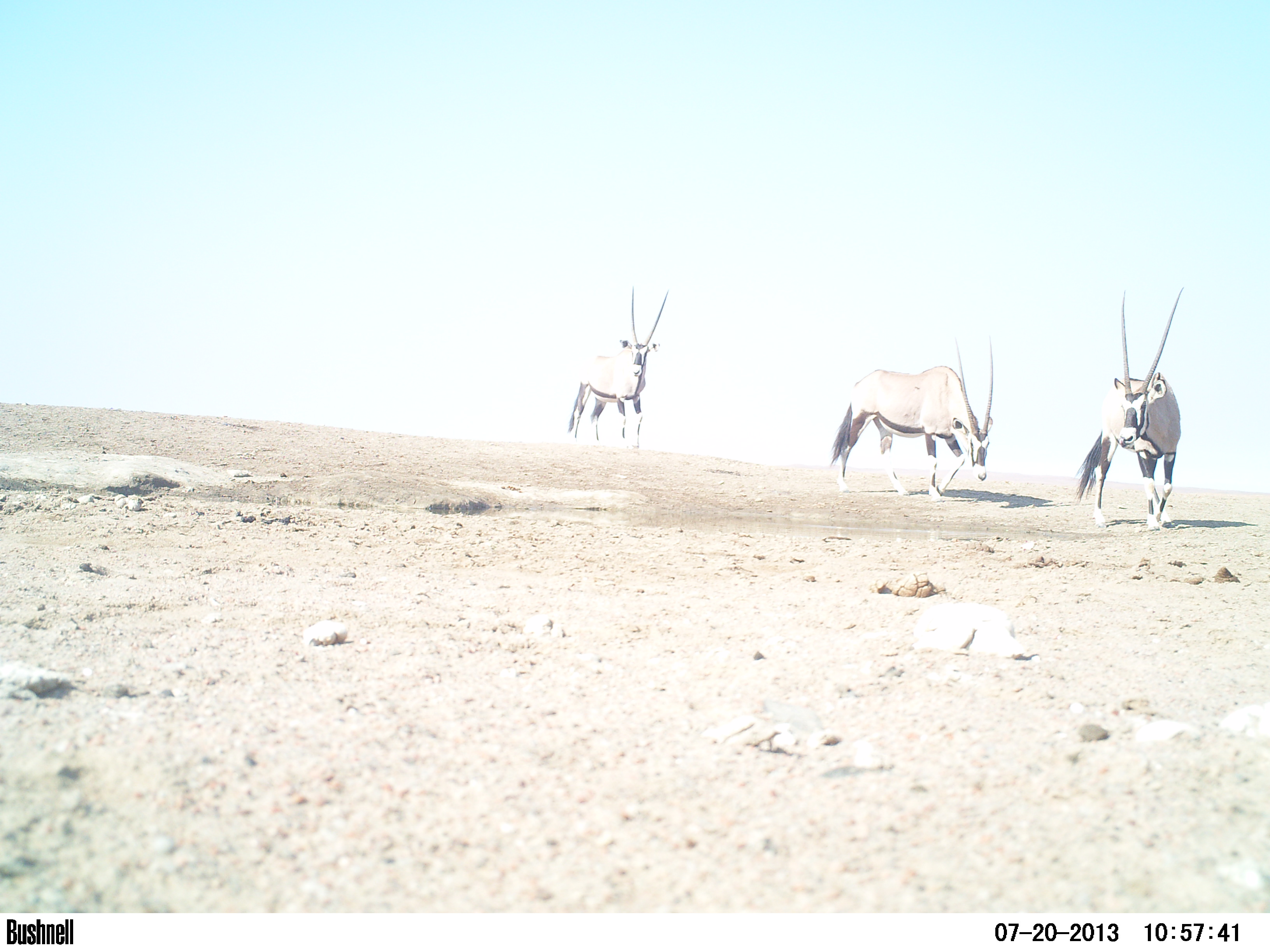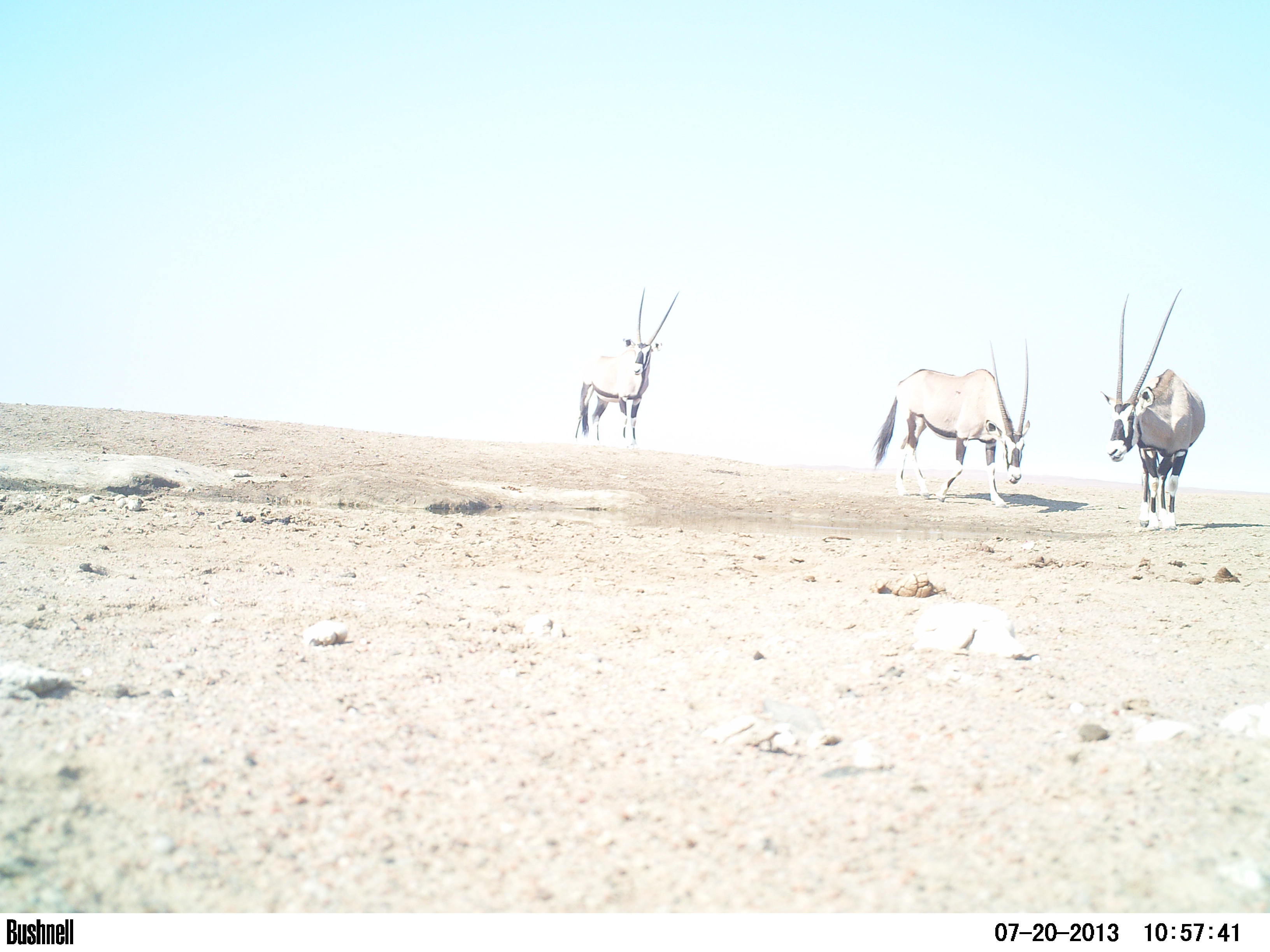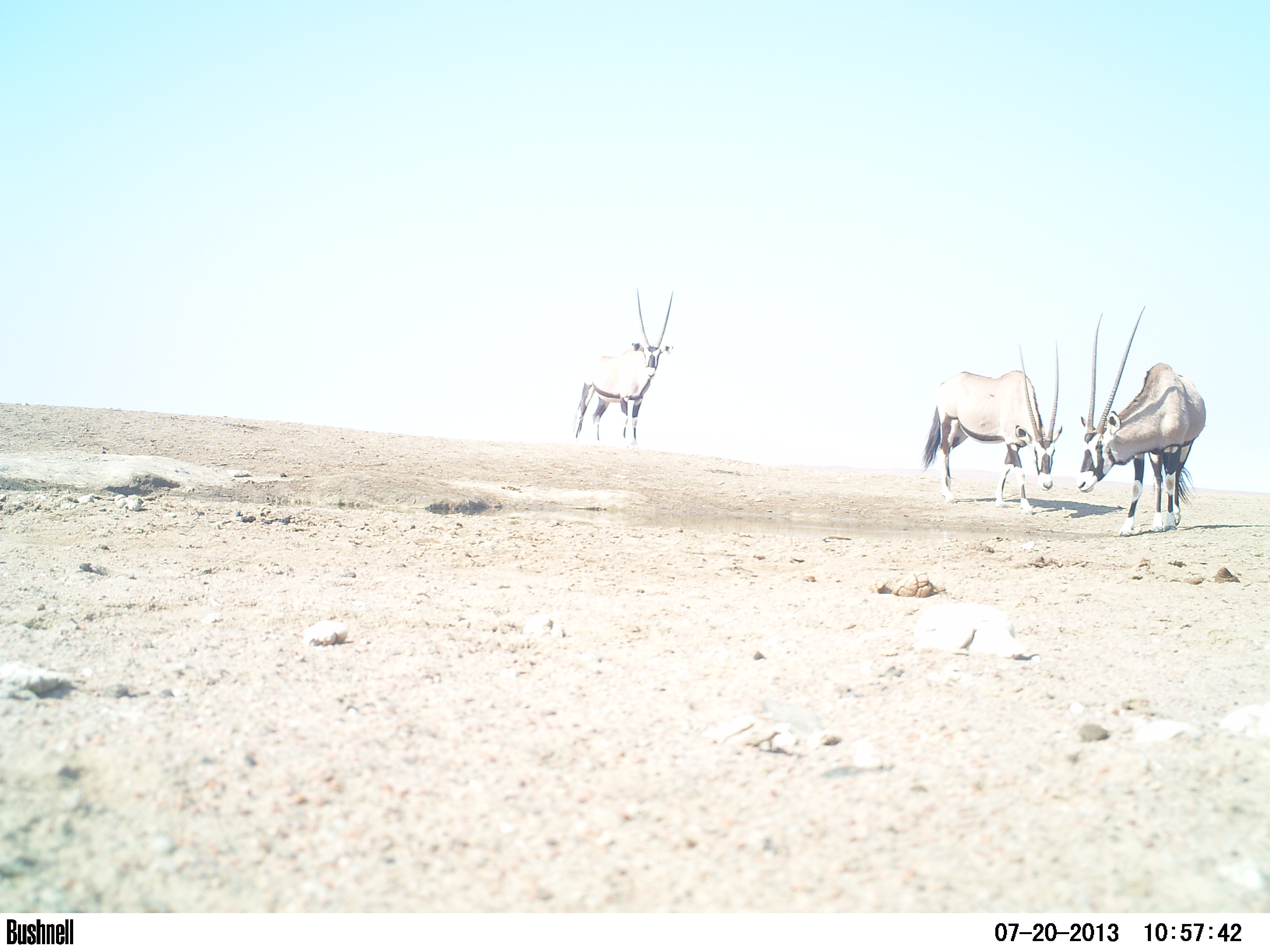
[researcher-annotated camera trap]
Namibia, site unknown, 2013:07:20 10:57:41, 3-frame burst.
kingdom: Animalia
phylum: Chordata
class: Mammalia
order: Artiodactyla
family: Bovidae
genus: Oryx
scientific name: Oryx gazella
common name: gemsbok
Oryx gazella (gemsbok).